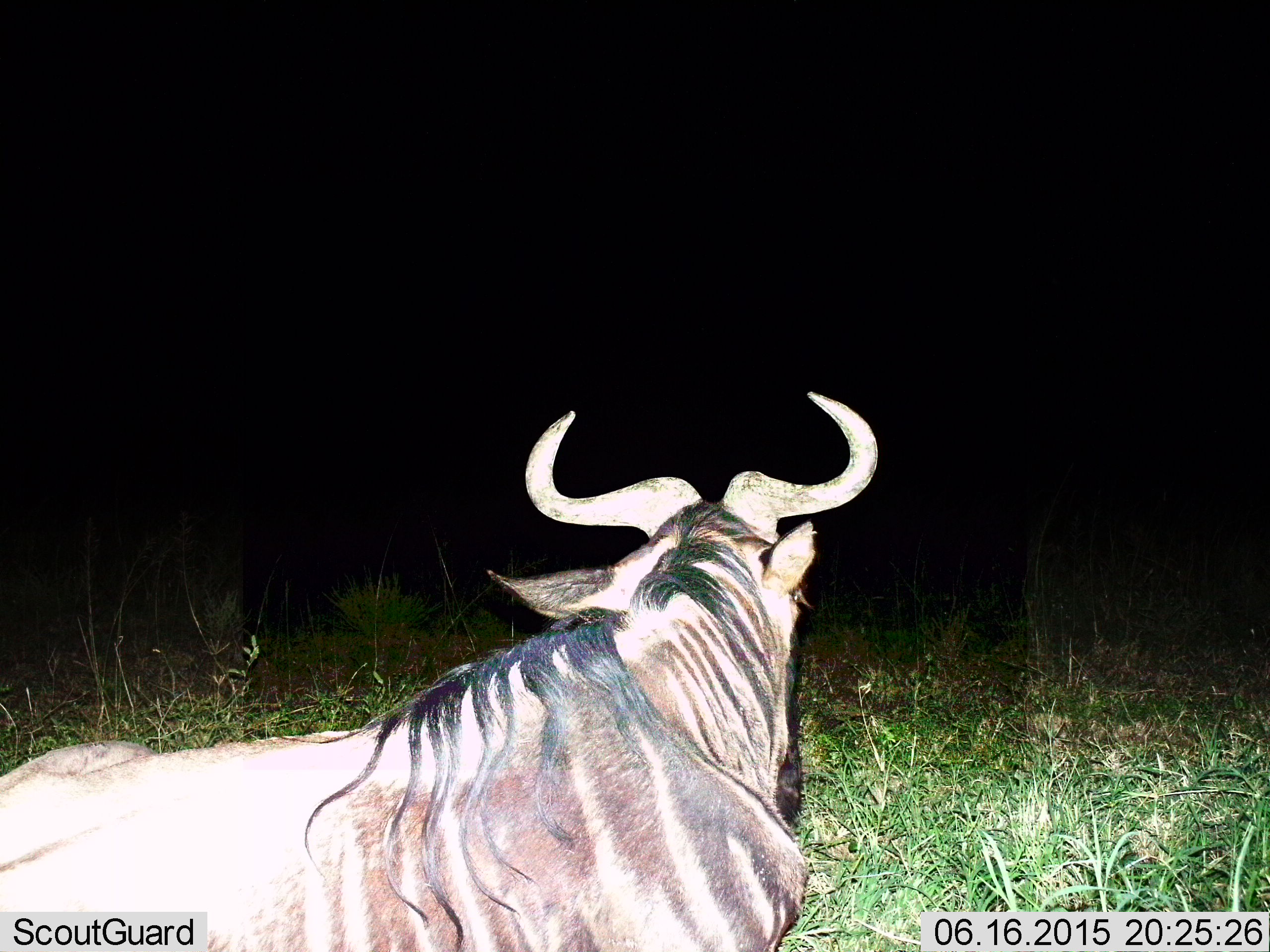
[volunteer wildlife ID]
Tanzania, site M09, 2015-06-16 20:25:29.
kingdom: Animalia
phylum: Chordata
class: Mammalia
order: Artiodactyla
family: Bovidae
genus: Connochaetes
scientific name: Connochaetes taurinus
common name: blue wildebeest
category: wildebeest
Wildebeest (blue wildebeest) (Connochaetes taurinus), count 1. Behavior (volunteer vote fractions): standing 10%, resting 90%, moving 0%, interacting 0%. Young present (vote fraction): 0%. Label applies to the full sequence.